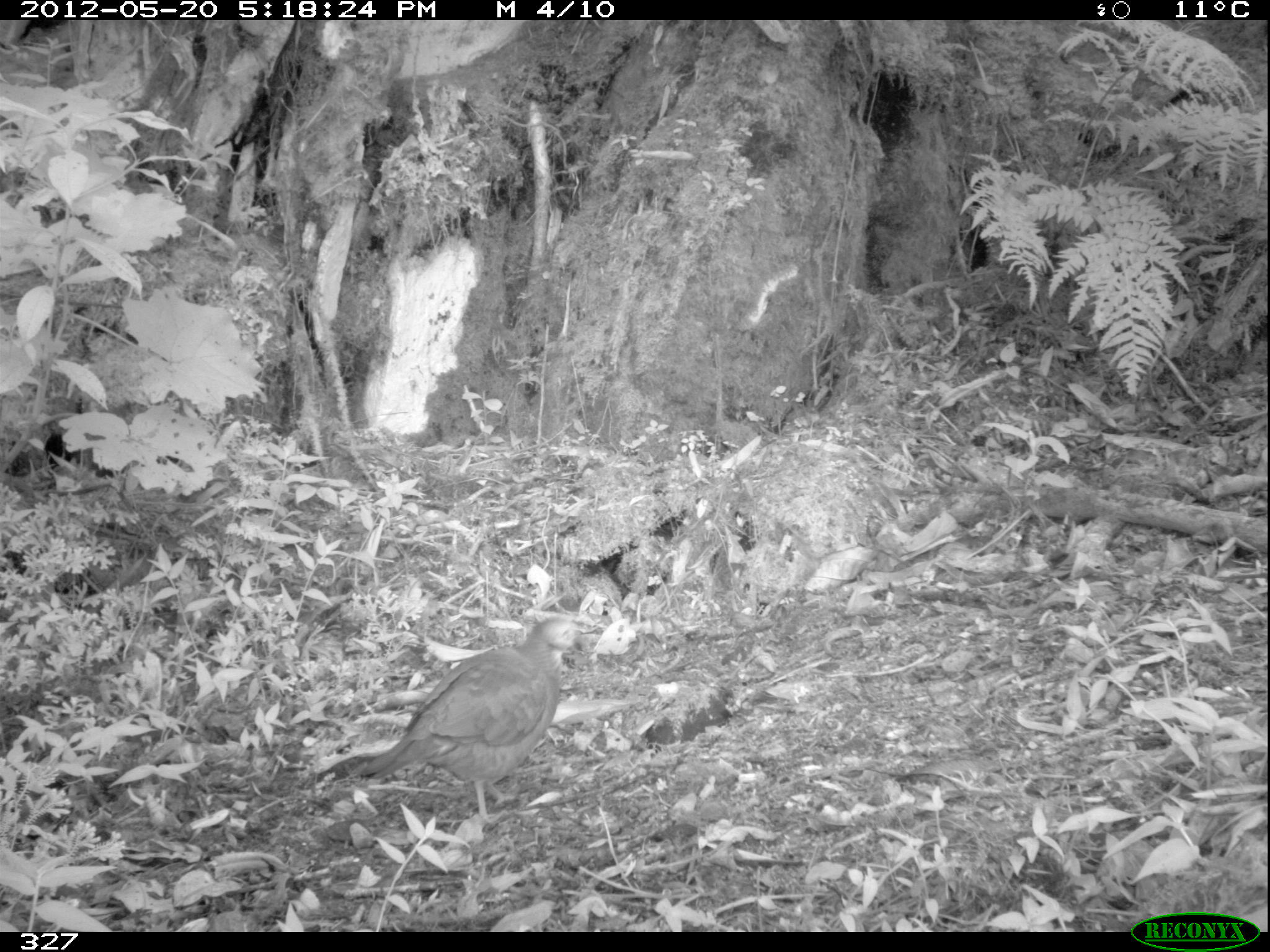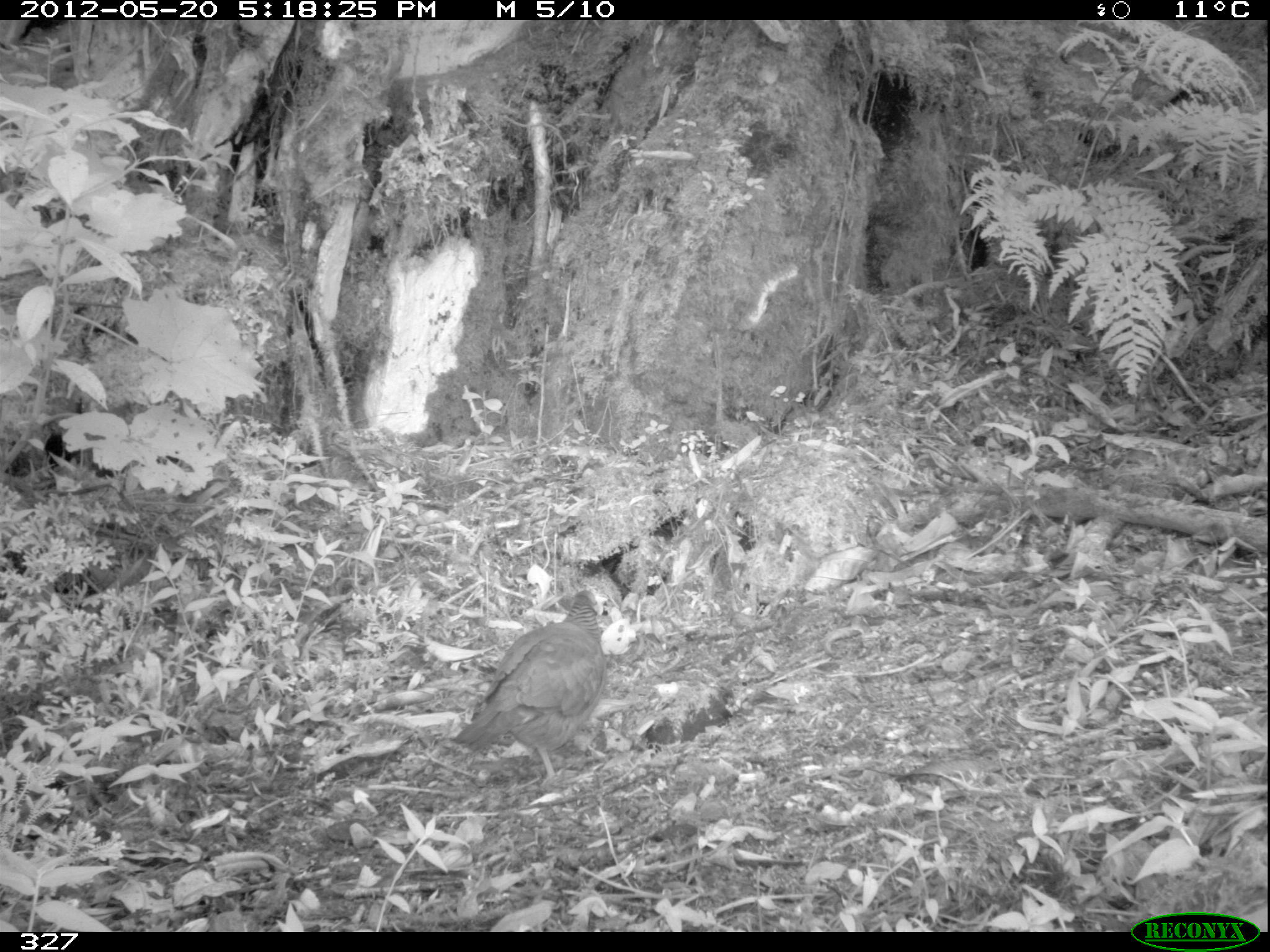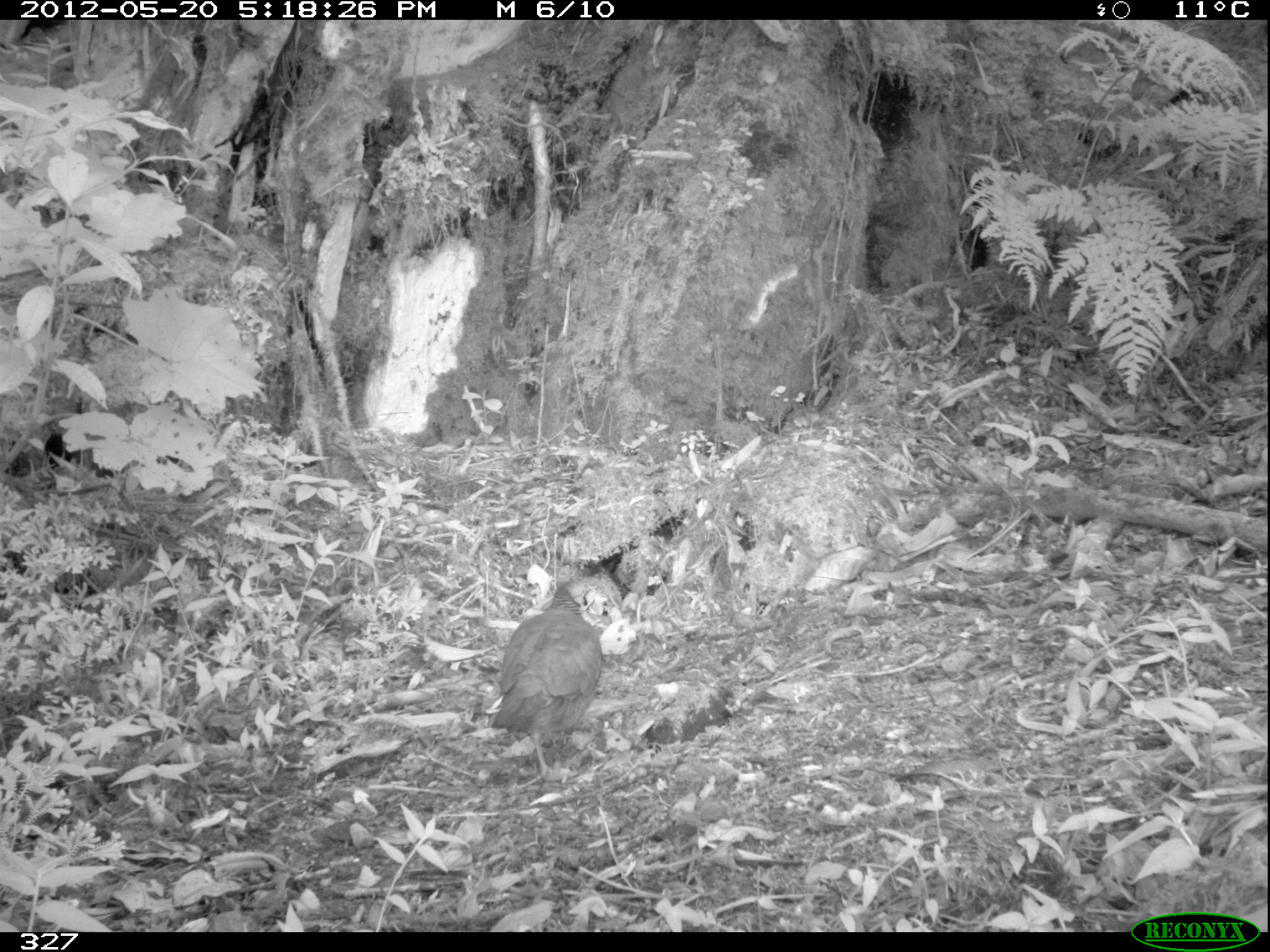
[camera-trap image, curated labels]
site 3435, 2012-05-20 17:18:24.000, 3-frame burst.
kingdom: Animalia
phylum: Chordata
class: Aves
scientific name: Aves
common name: bird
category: unknown bird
Unknown bird (bird) (Aves).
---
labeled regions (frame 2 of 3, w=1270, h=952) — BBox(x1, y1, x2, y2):
unknown bird: BBox(453, 586, 607, 785)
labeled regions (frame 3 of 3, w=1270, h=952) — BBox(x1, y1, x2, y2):
unknown bird: BBox(489, 578, 604, 791)